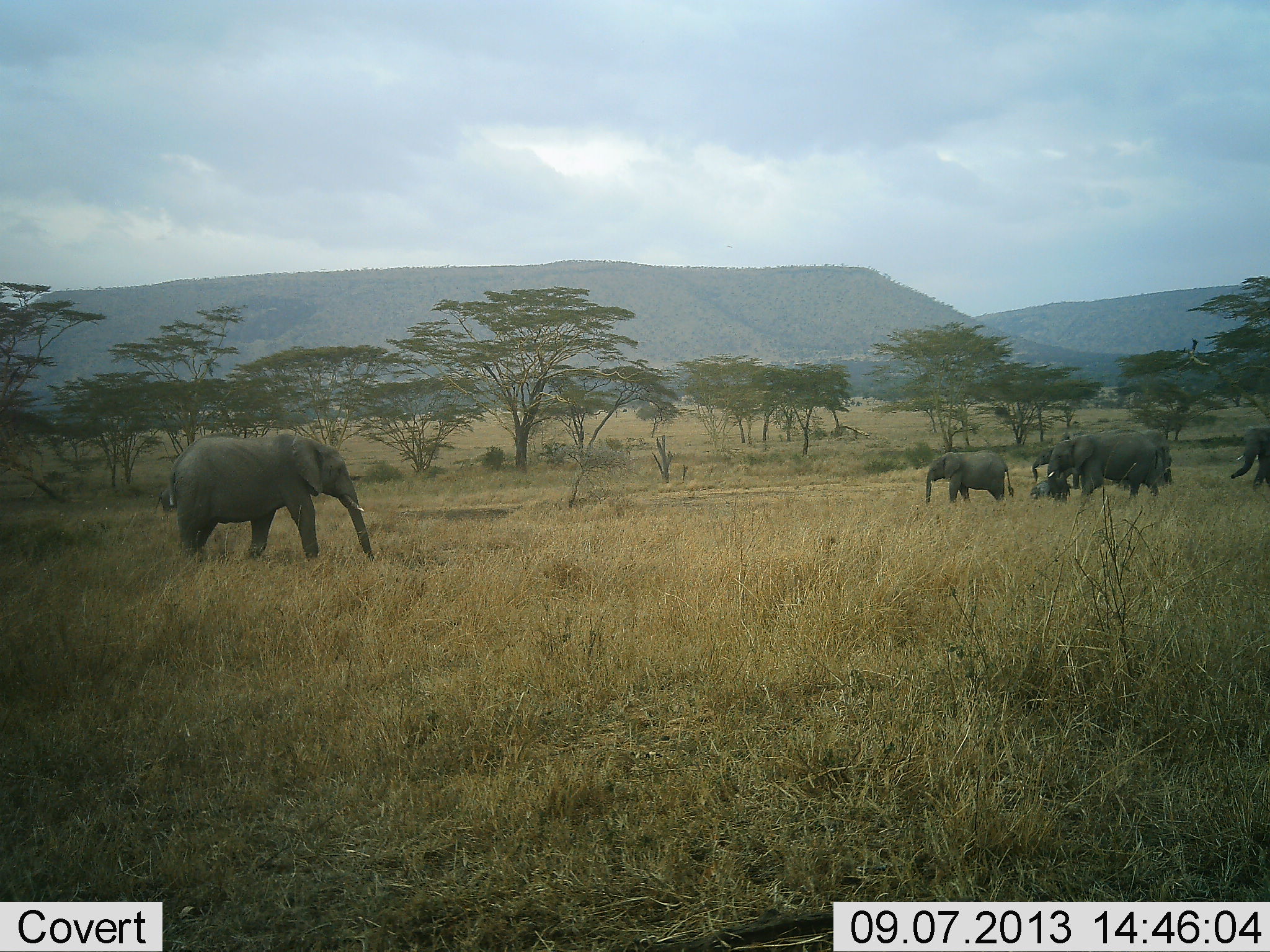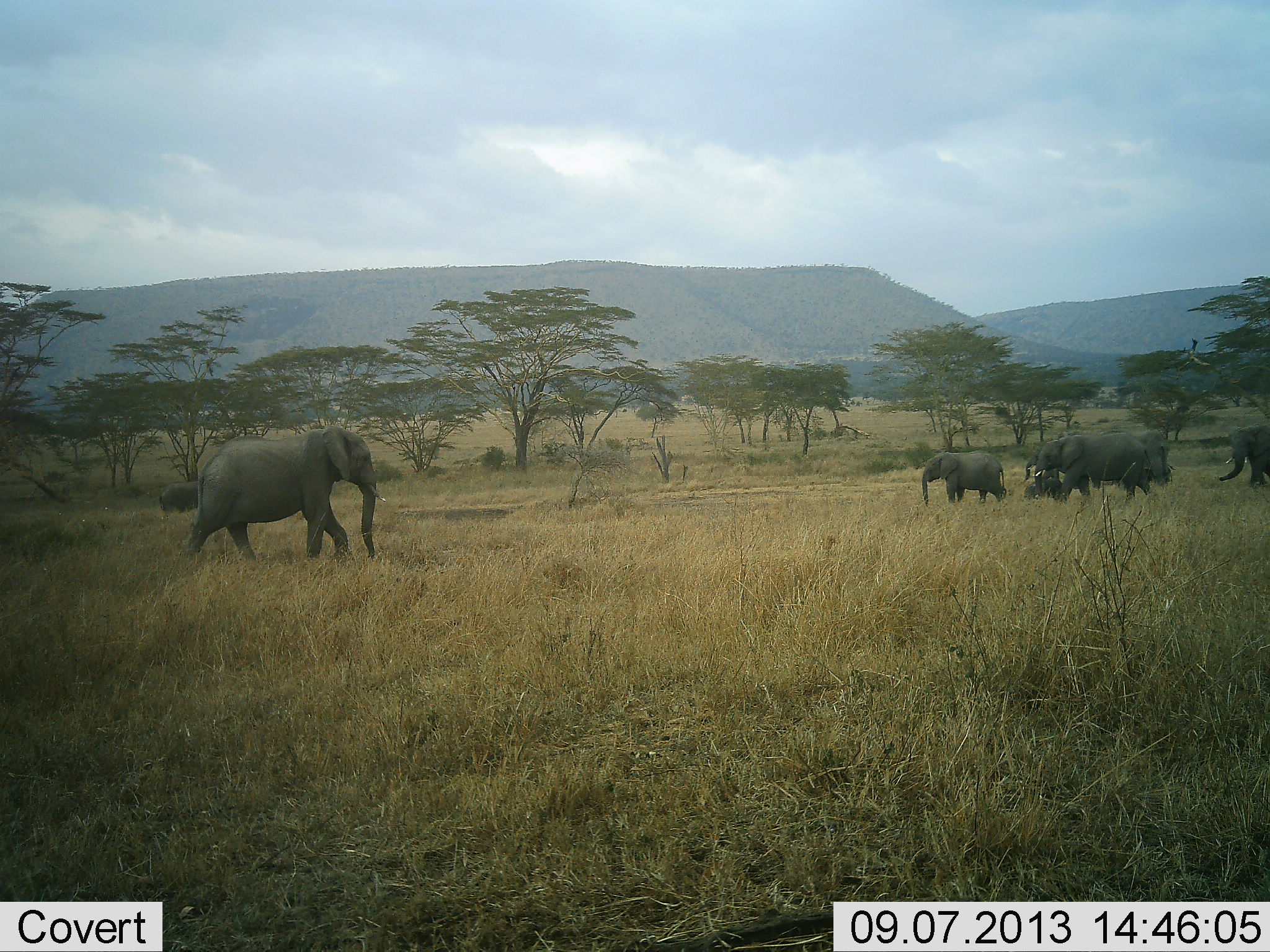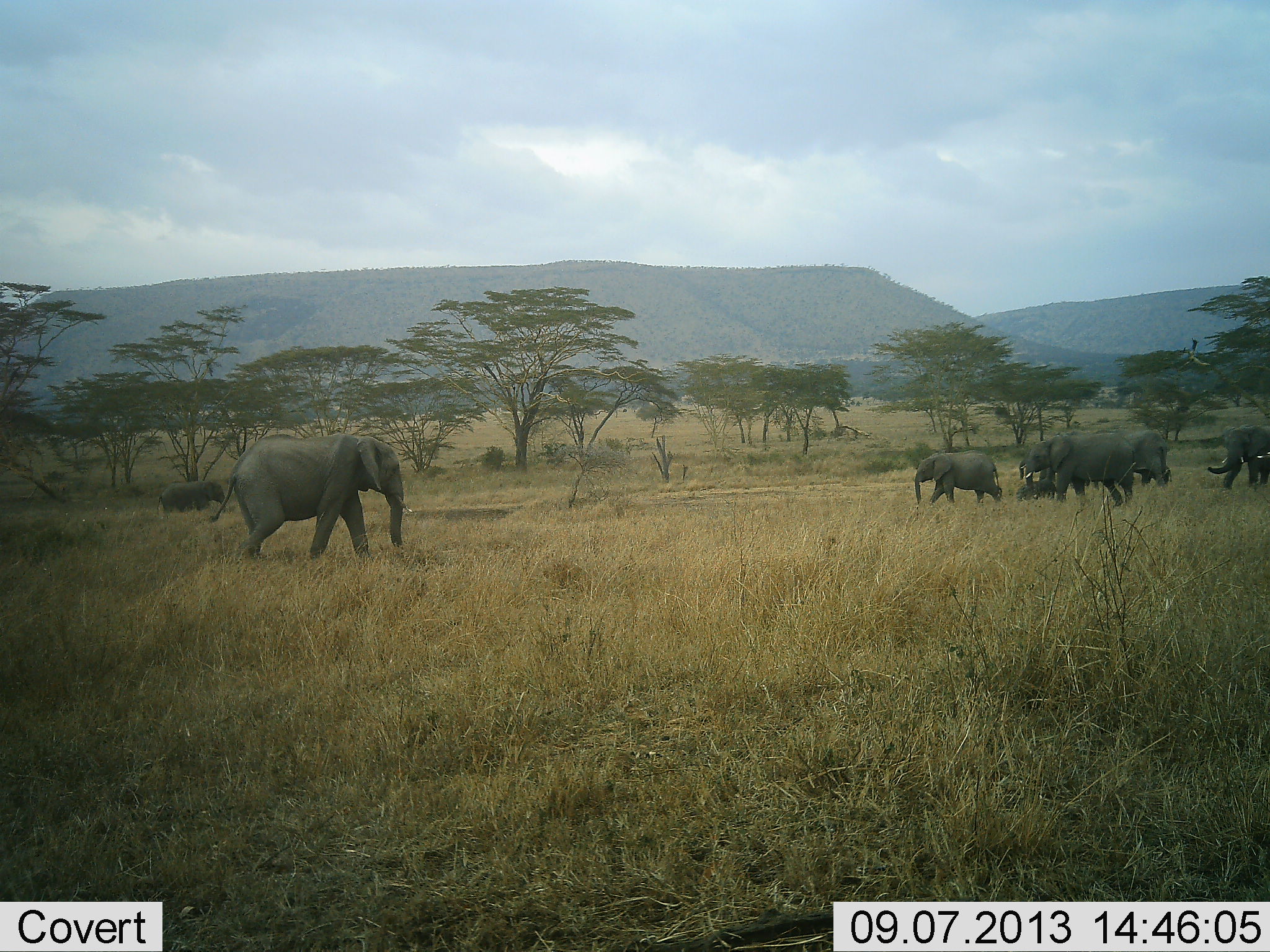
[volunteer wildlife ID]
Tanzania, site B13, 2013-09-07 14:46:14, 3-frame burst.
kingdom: Animalia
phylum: Chordata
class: Mammalia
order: Proboscidea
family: Elephantidae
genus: Loxodonta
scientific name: Loxodonta africana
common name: african bush elephant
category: elephant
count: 7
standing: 29%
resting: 7%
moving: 86%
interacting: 4%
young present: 64%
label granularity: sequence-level